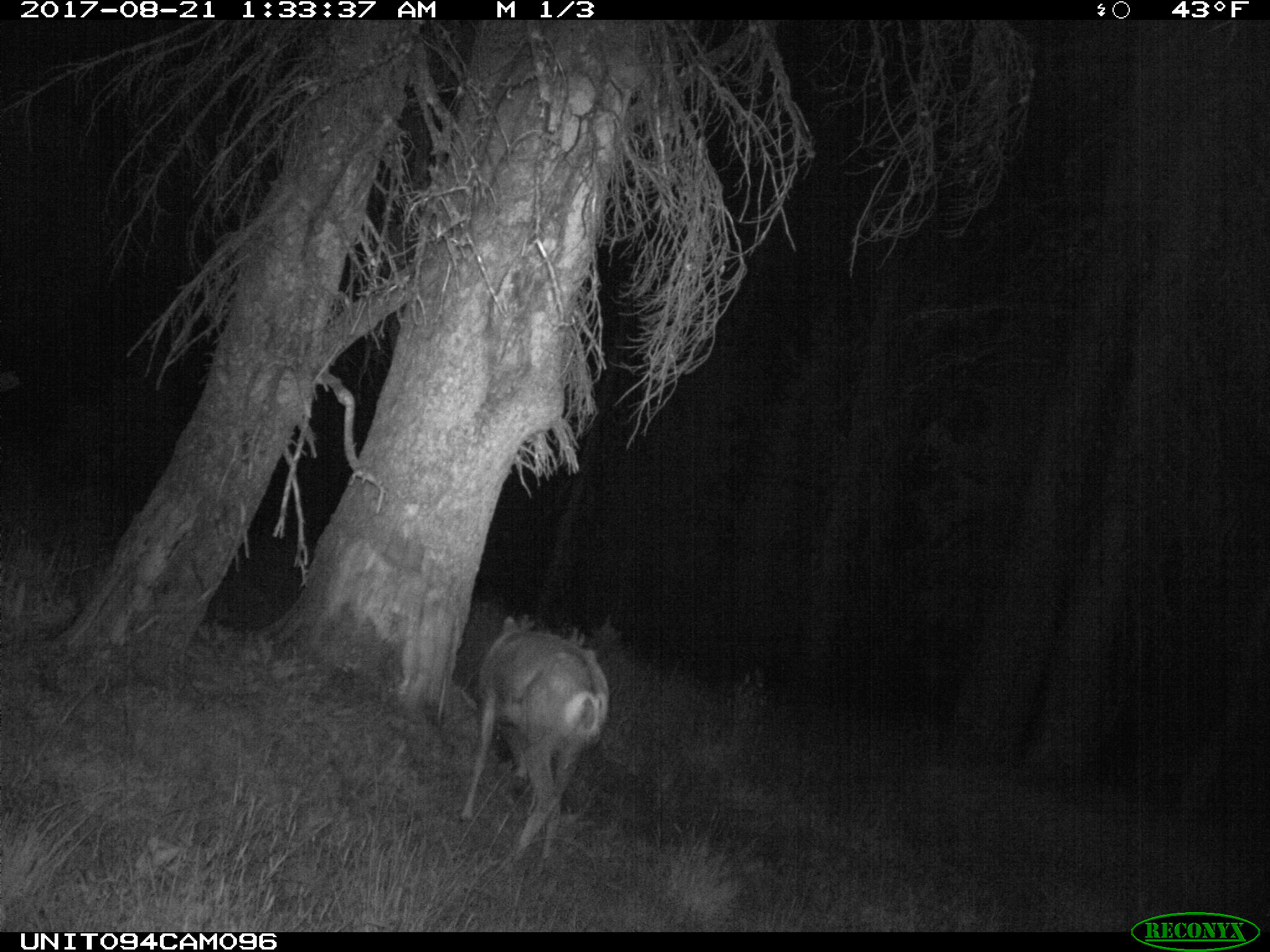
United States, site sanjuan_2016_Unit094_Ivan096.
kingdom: Animalia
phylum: Chordata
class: Mammalia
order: Artiodactyla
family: Cervidae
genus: Odocoileus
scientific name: Odocoileus hemionus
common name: mule deer